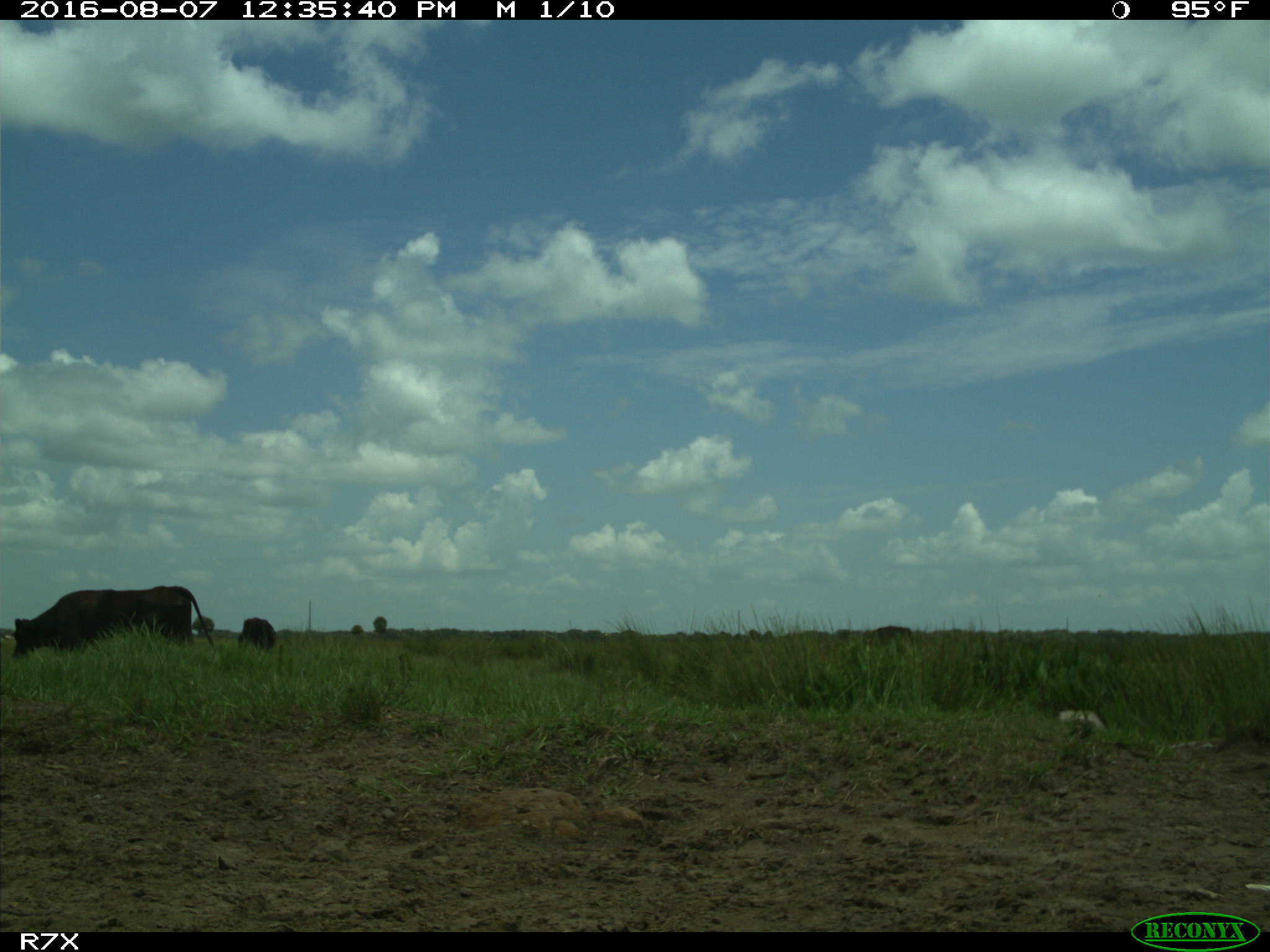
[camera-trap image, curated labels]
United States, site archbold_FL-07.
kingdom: Animalia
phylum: Chordata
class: Mammalia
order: Artiodactyla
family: Bovidae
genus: Bos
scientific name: Bos taurus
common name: domestic cow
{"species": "Bos taurus (domestic cow)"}